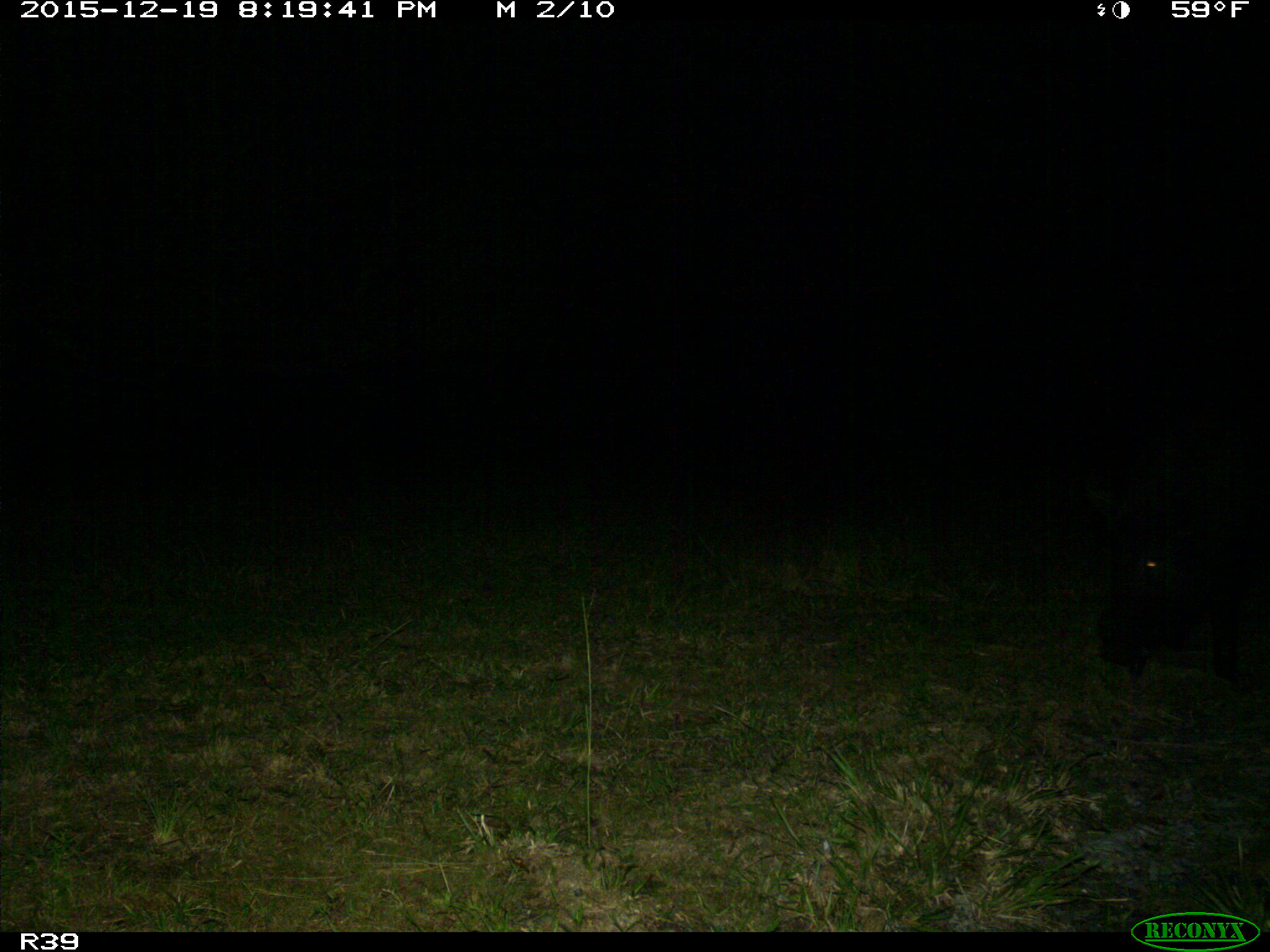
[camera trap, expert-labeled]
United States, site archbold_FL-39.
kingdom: Animalia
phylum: Chordata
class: Mammalia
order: Artiodactyla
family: Suidae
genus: Sus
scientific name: Sus scrofa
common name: wild boar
Sus scrofa (wild boar).